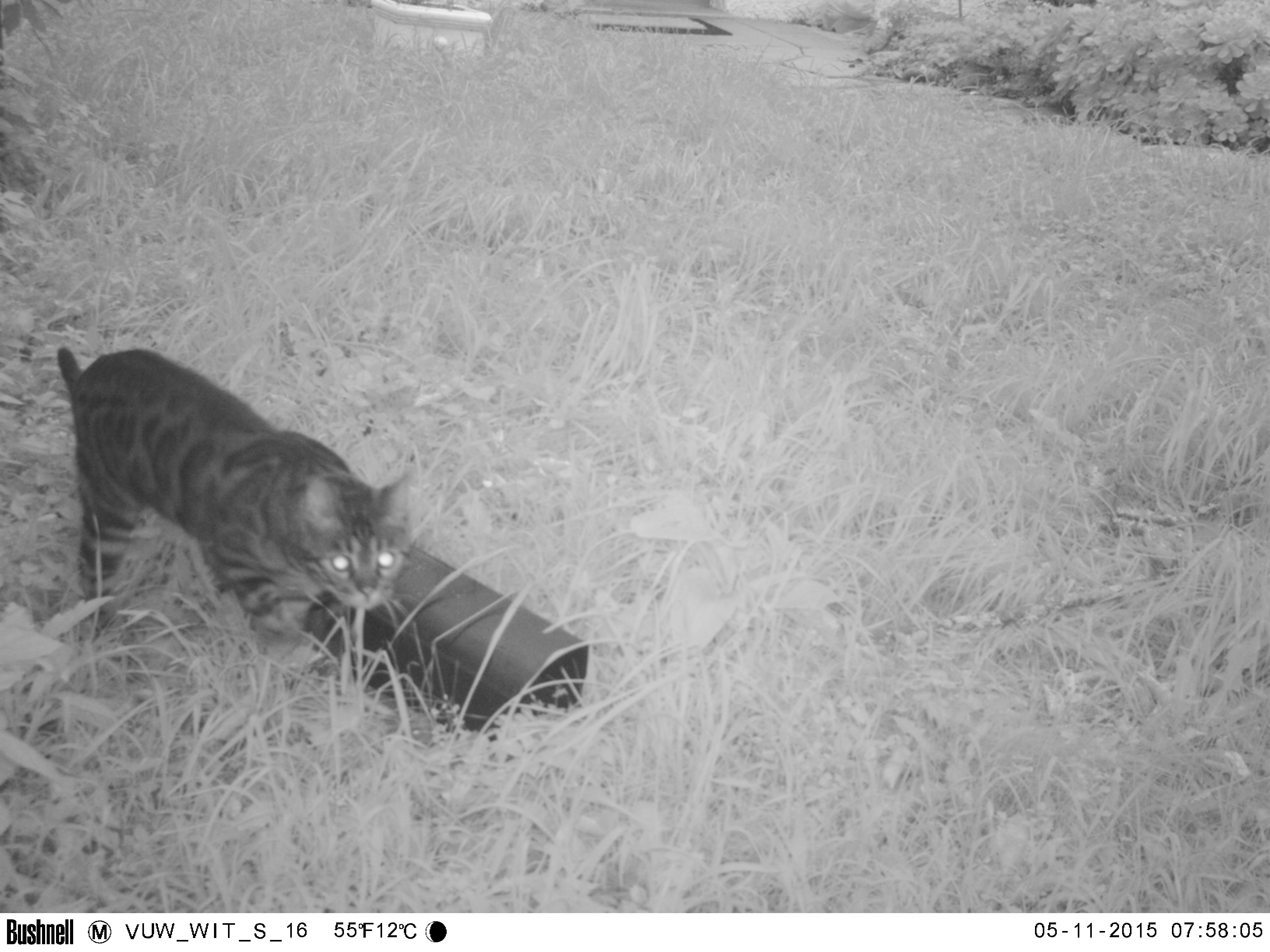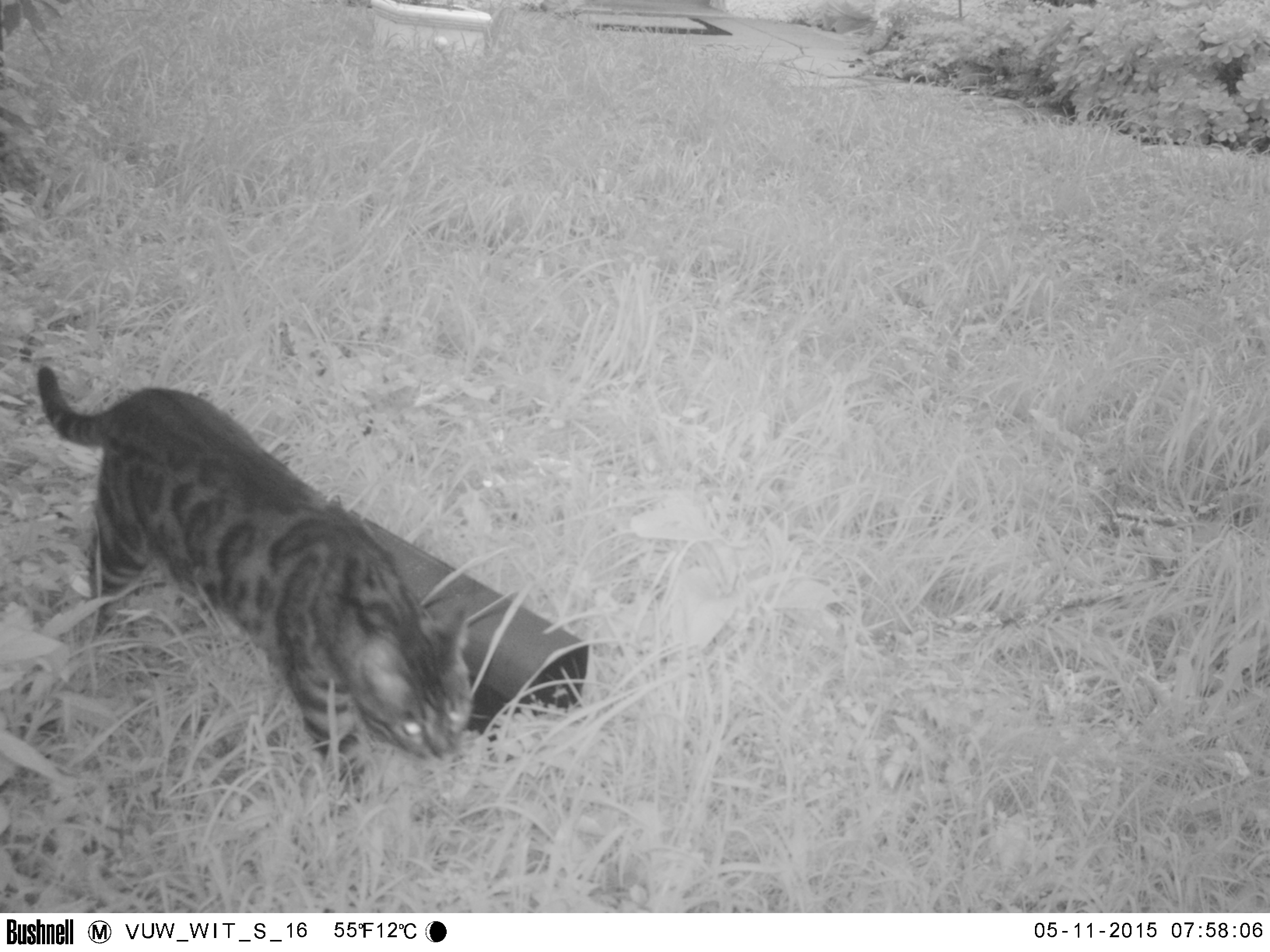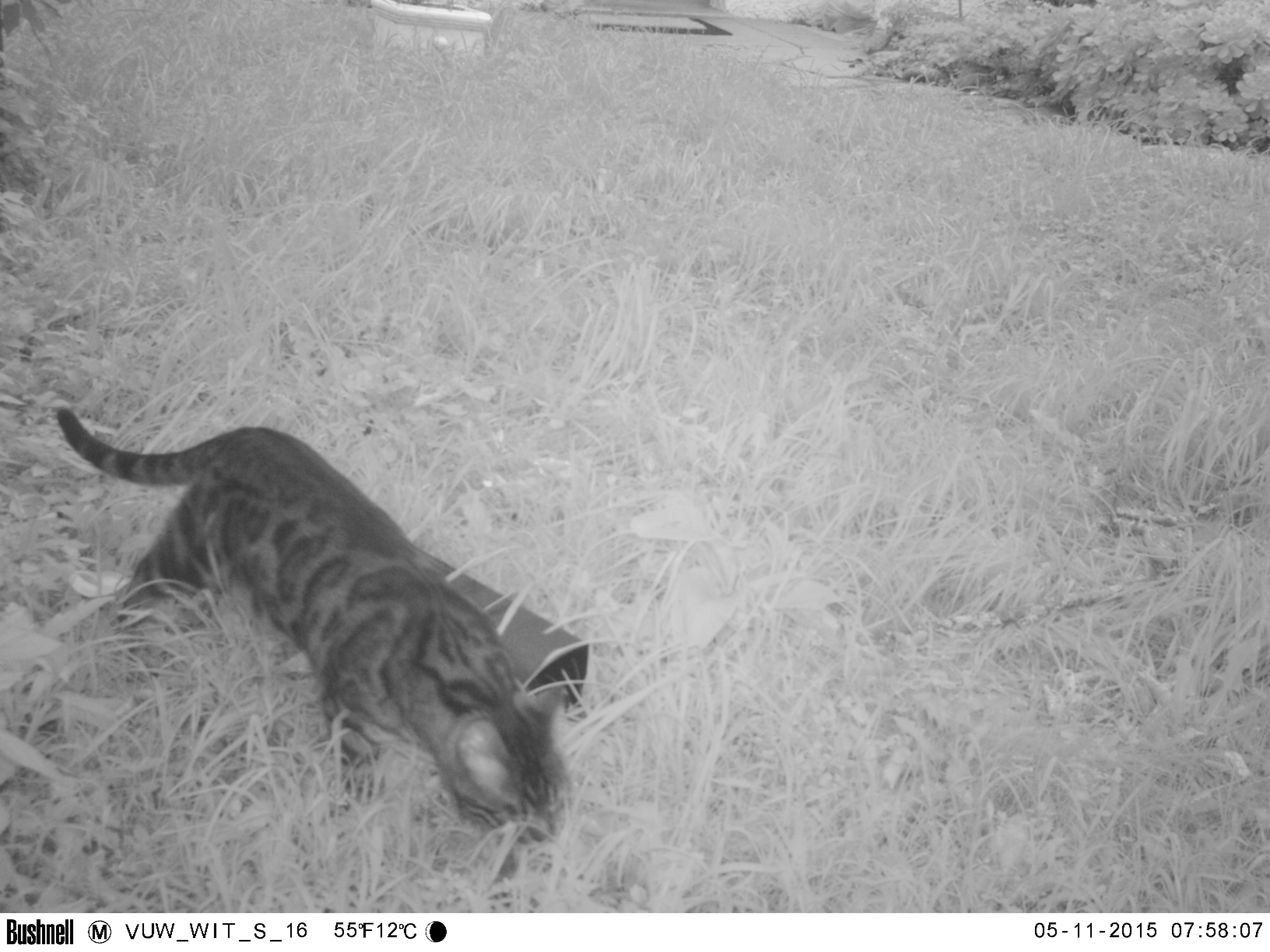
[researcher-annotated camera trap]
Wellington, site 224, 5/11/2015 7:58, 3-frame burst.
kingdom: Animalia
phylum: Chordata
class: Mammalia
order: Carnivora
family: Felidae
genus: Felis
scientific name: Felis catus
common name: cat